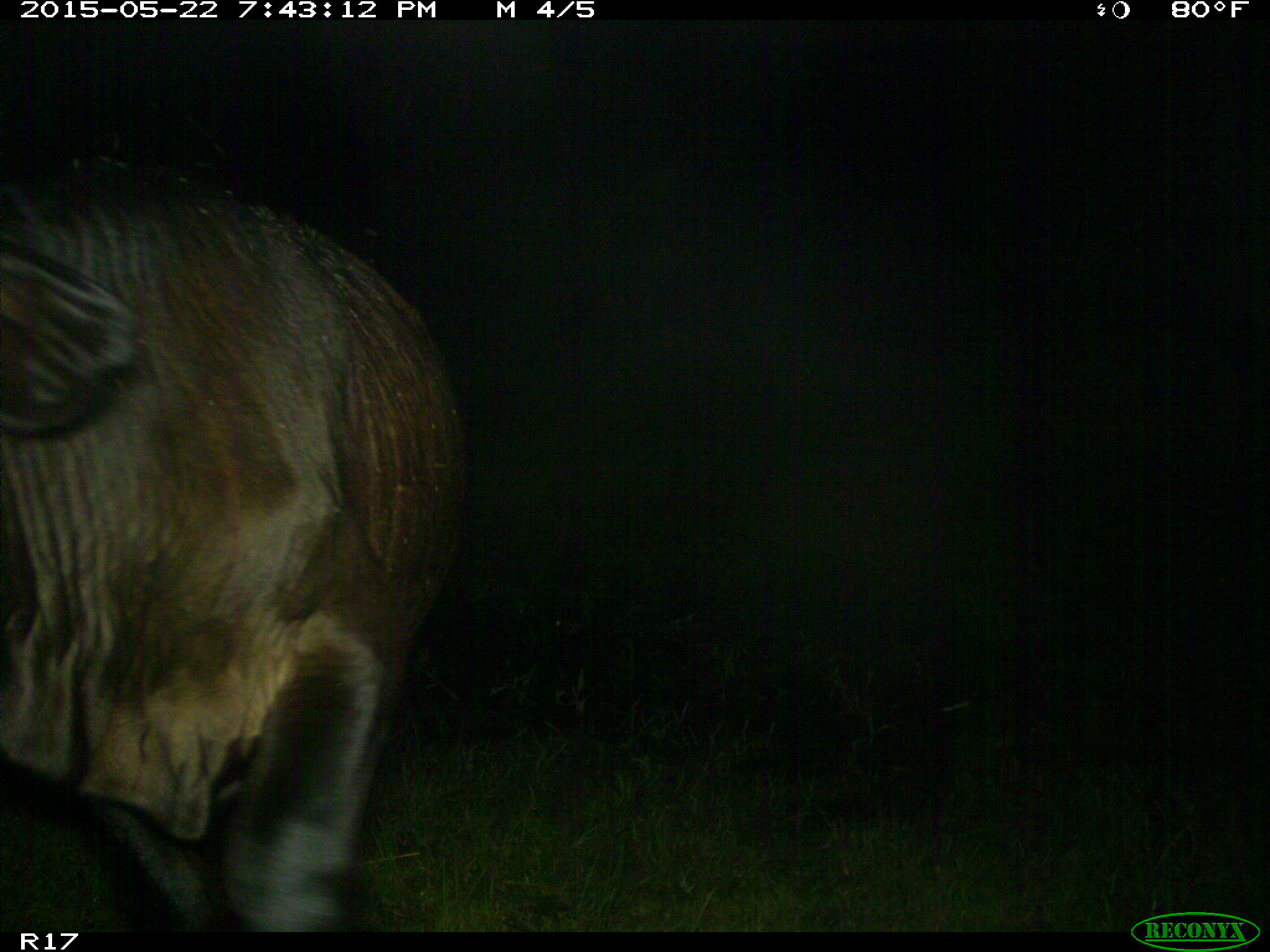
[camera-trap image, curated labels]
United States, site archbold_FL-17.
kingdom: Animalia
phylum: Chordata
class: Mammalia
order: Artiodactyla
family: Bovidae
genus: Bos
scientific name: Bos taurus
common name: domestic cow